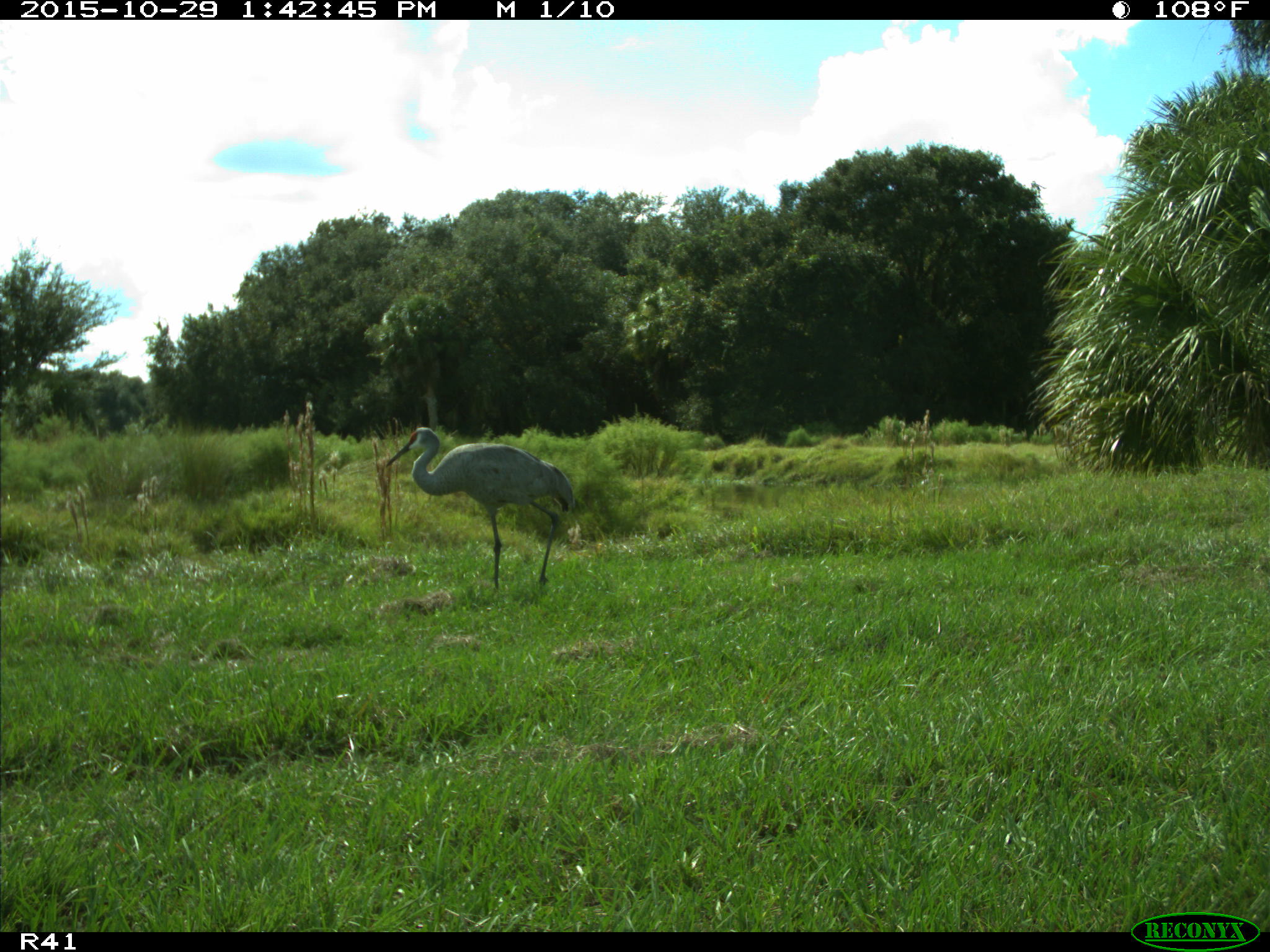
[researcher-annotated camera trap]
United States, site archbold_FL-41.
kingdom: Animalia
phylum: Chordata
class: Aves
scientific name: Aves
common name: birds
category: unidentified bird